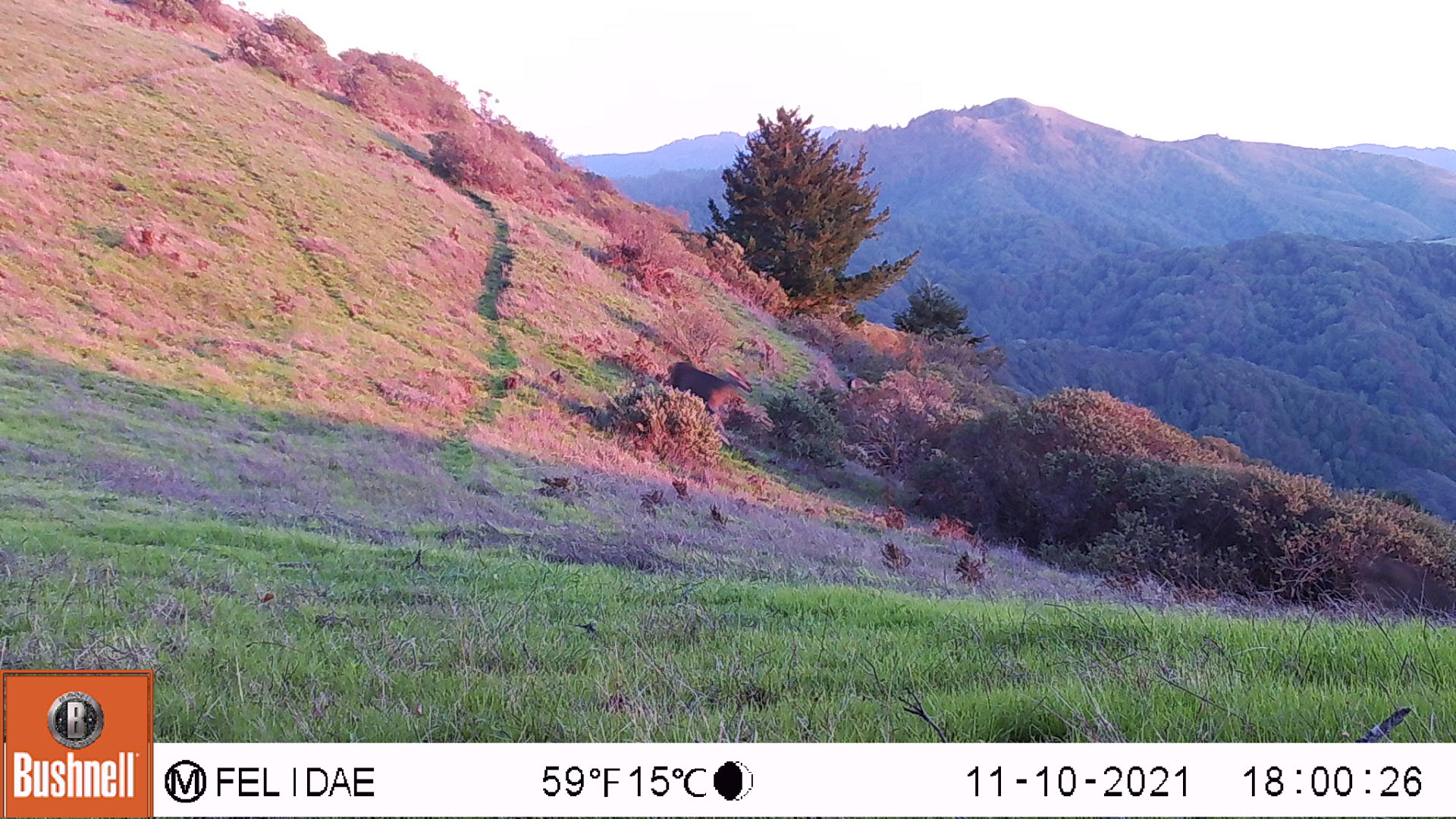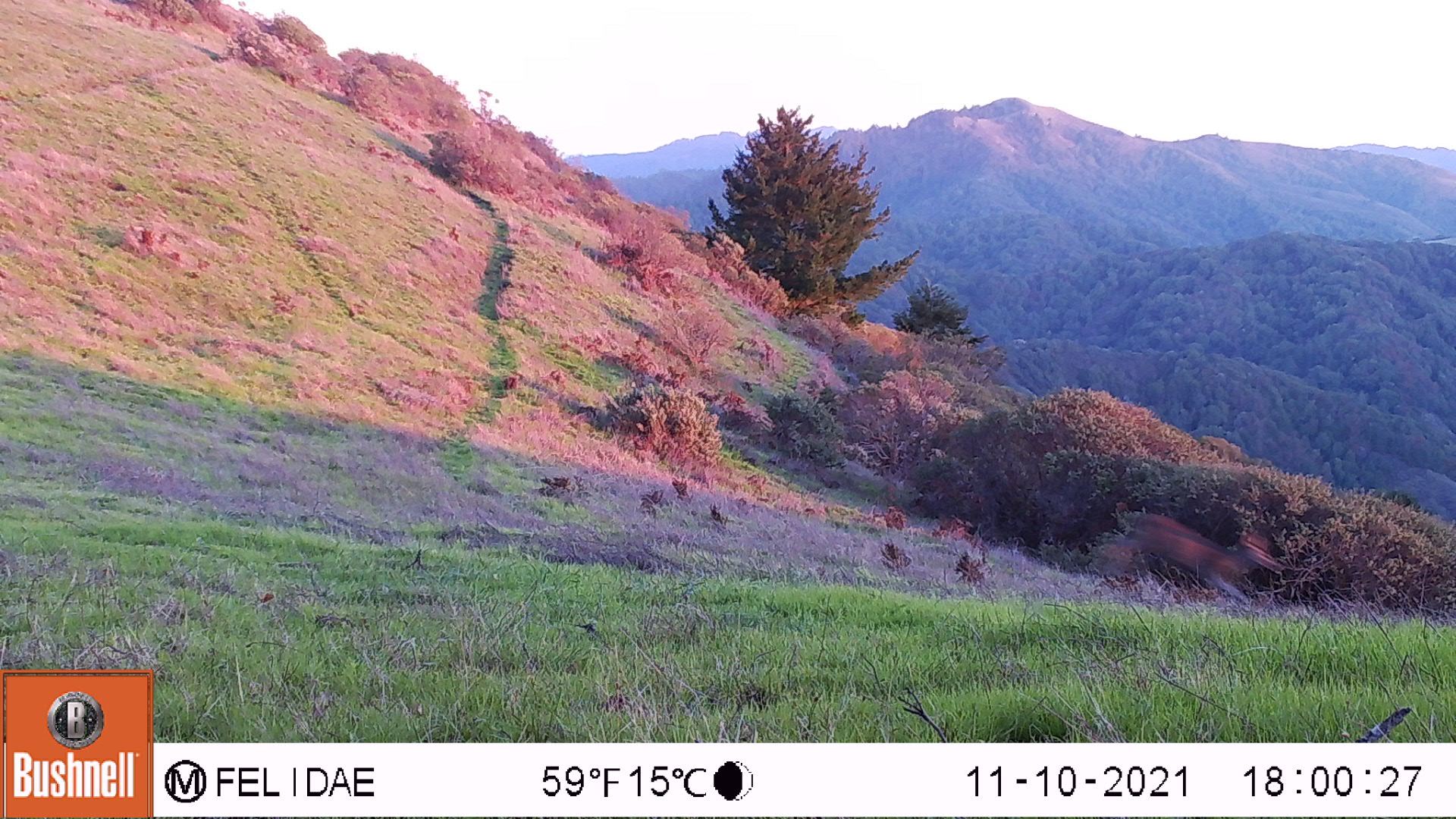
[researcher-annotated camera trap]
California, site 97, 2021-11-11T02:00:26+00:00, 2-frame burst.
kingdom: Animalia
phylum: Chordata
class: Mammalia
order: Artiodactyla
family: Cervidae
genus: Odocoileus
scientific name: Odocoileus hemionus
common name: mule deer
Mule deer (Odocoileus hemionus).